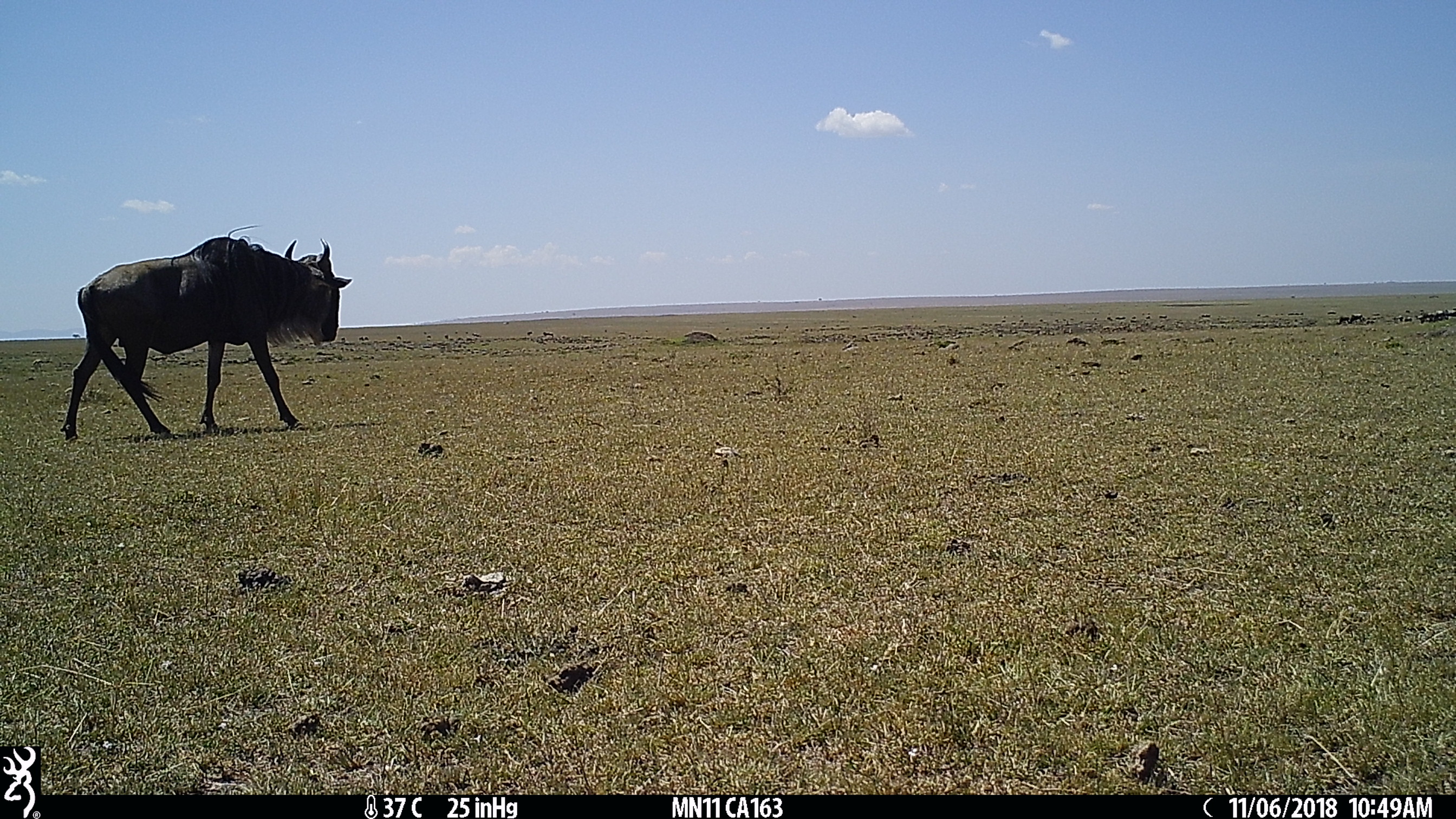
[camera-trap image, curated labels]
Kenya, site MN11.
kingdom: Animalia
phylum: Chordata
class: Mammalia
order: Artiodactyla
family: Bovidae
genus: Connochaetes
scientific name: Connochaetes taurinus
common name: blue wildebeest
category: wildebeest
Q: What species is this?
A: Wildebeest (blue wildebeest) (Connochaetes taurinus).